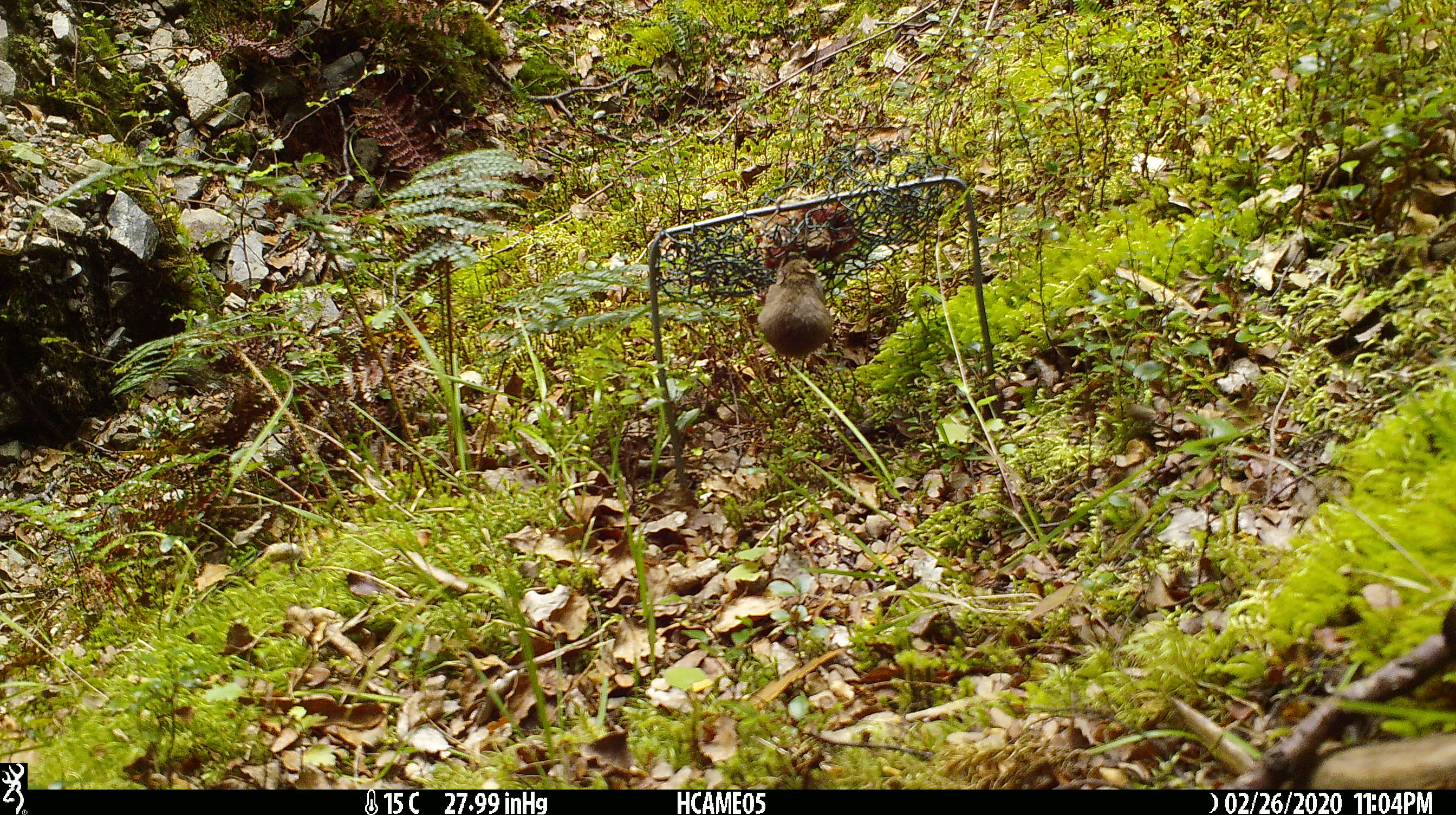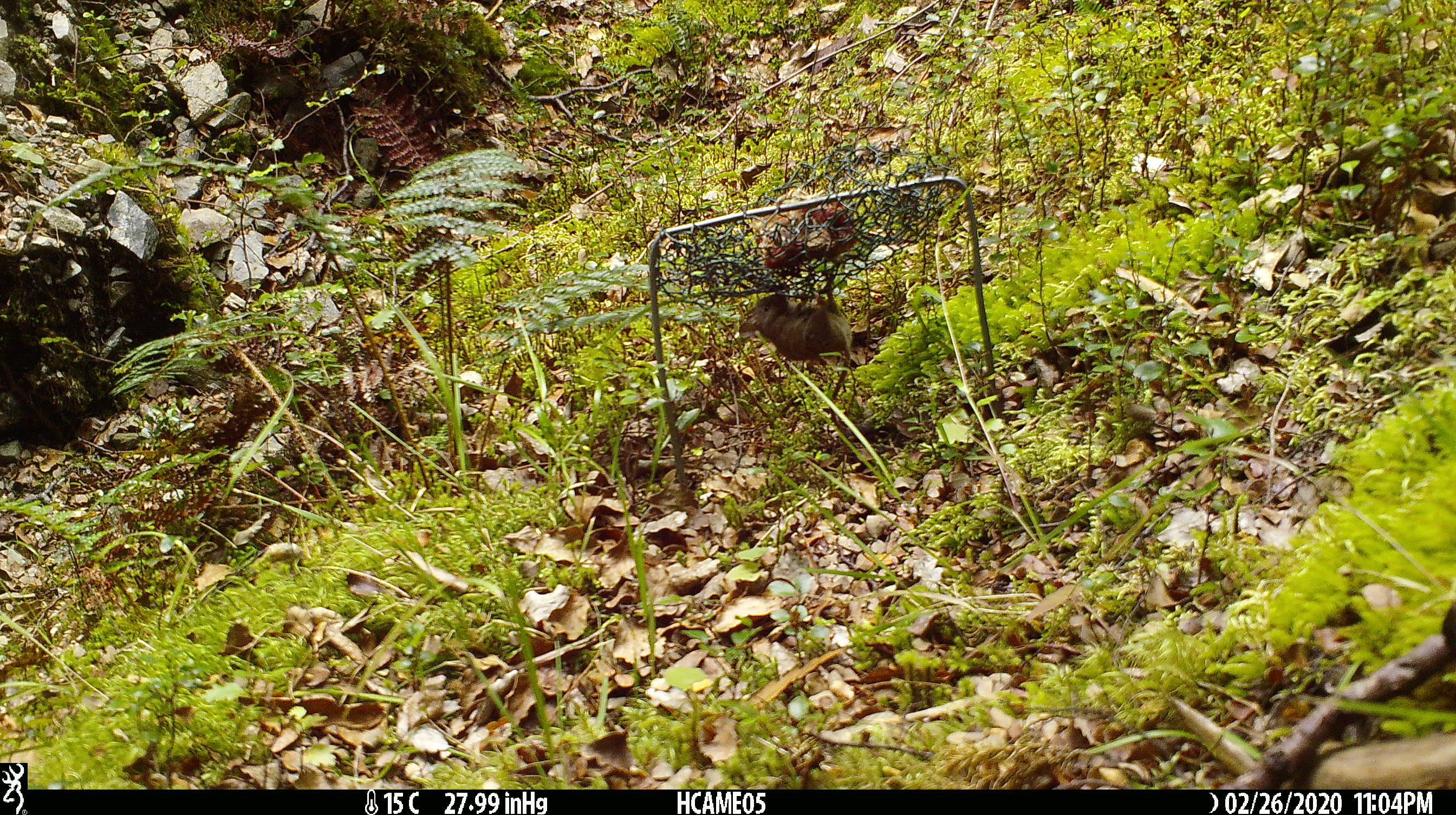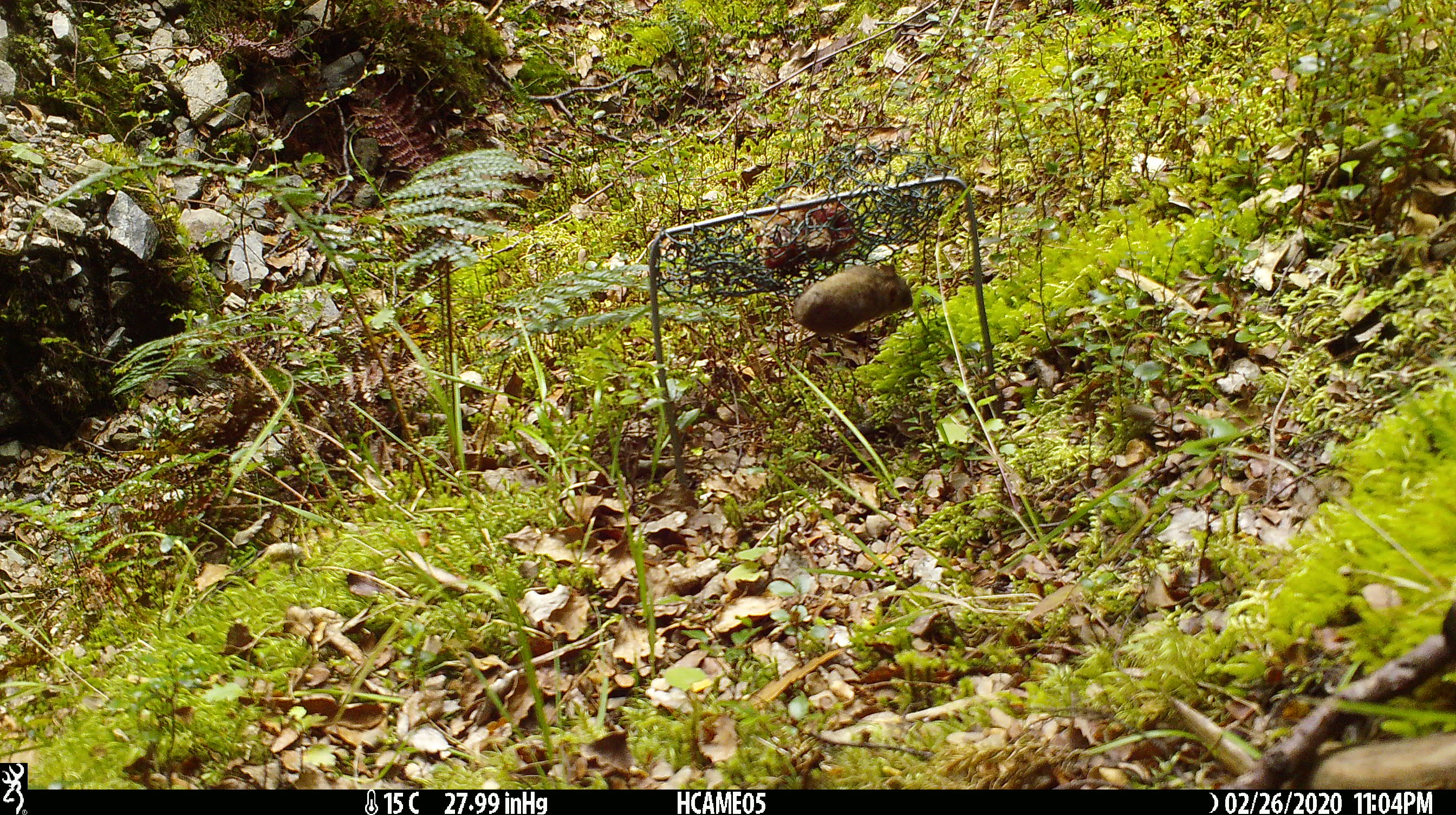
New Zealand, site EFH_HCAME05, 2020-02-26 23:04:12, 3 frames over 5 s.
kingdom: Animalia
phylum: Chordata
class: Mammalia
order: Rodentia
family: Muridae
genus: Mus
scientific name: Mus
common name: mouse